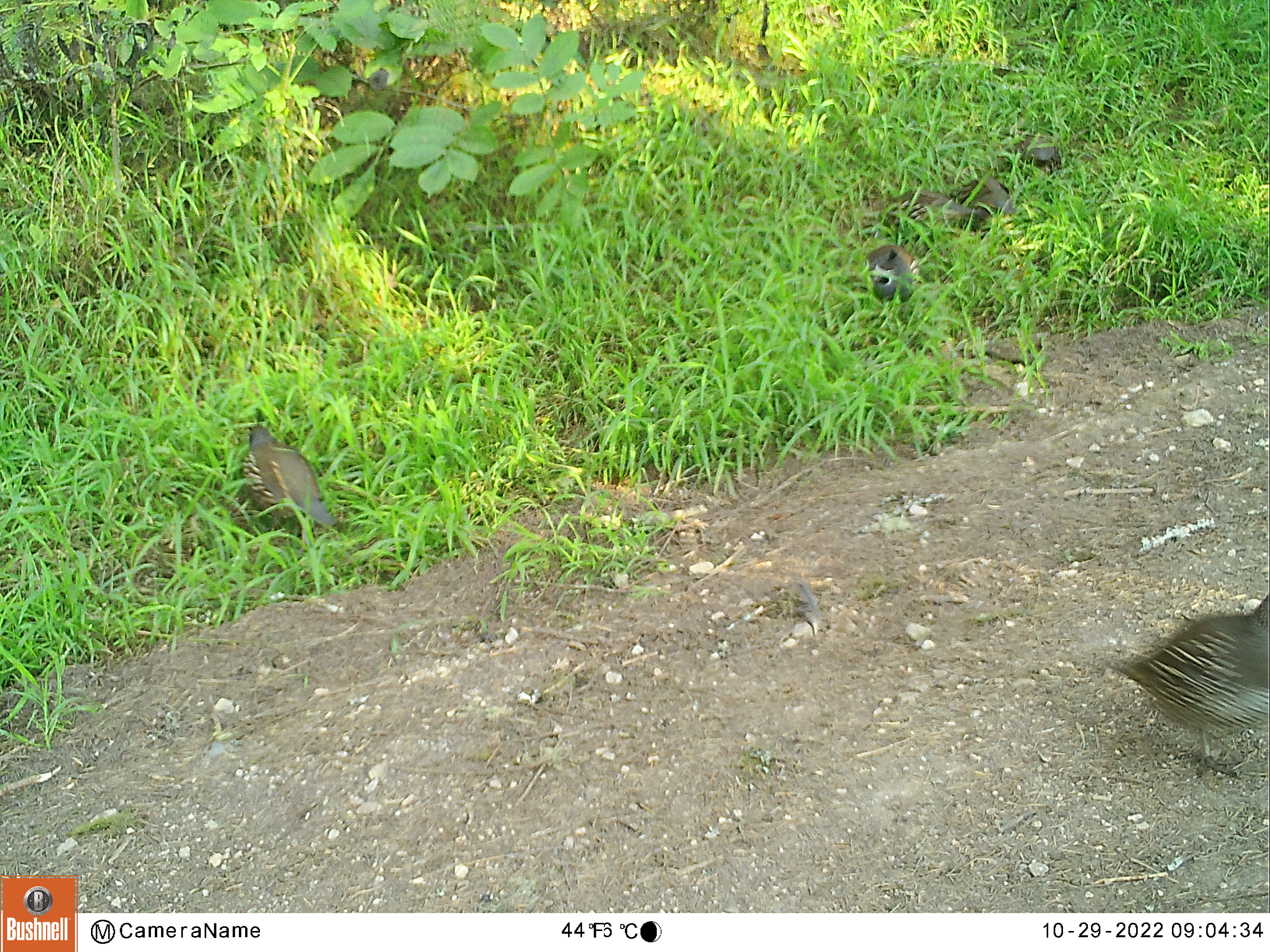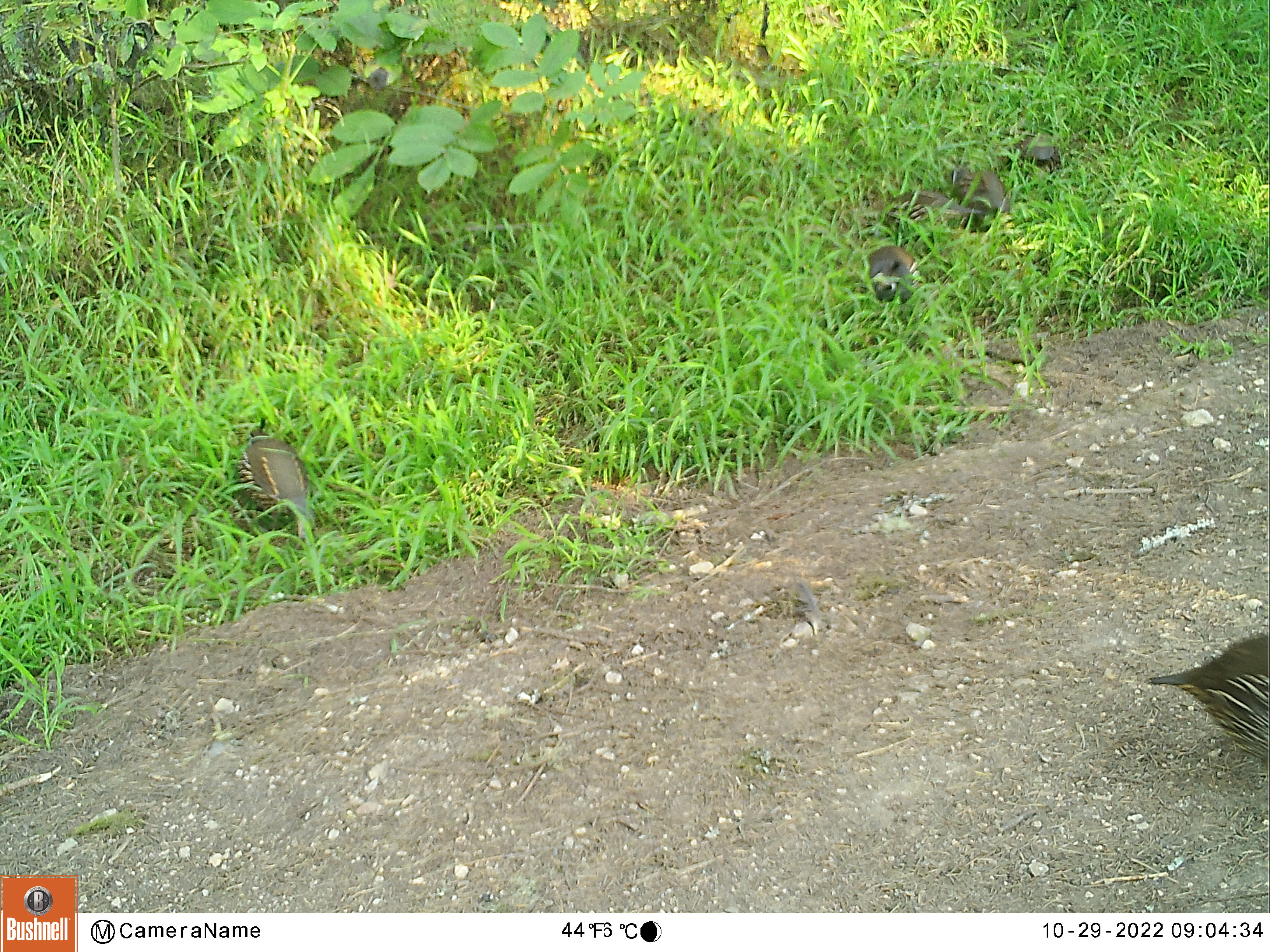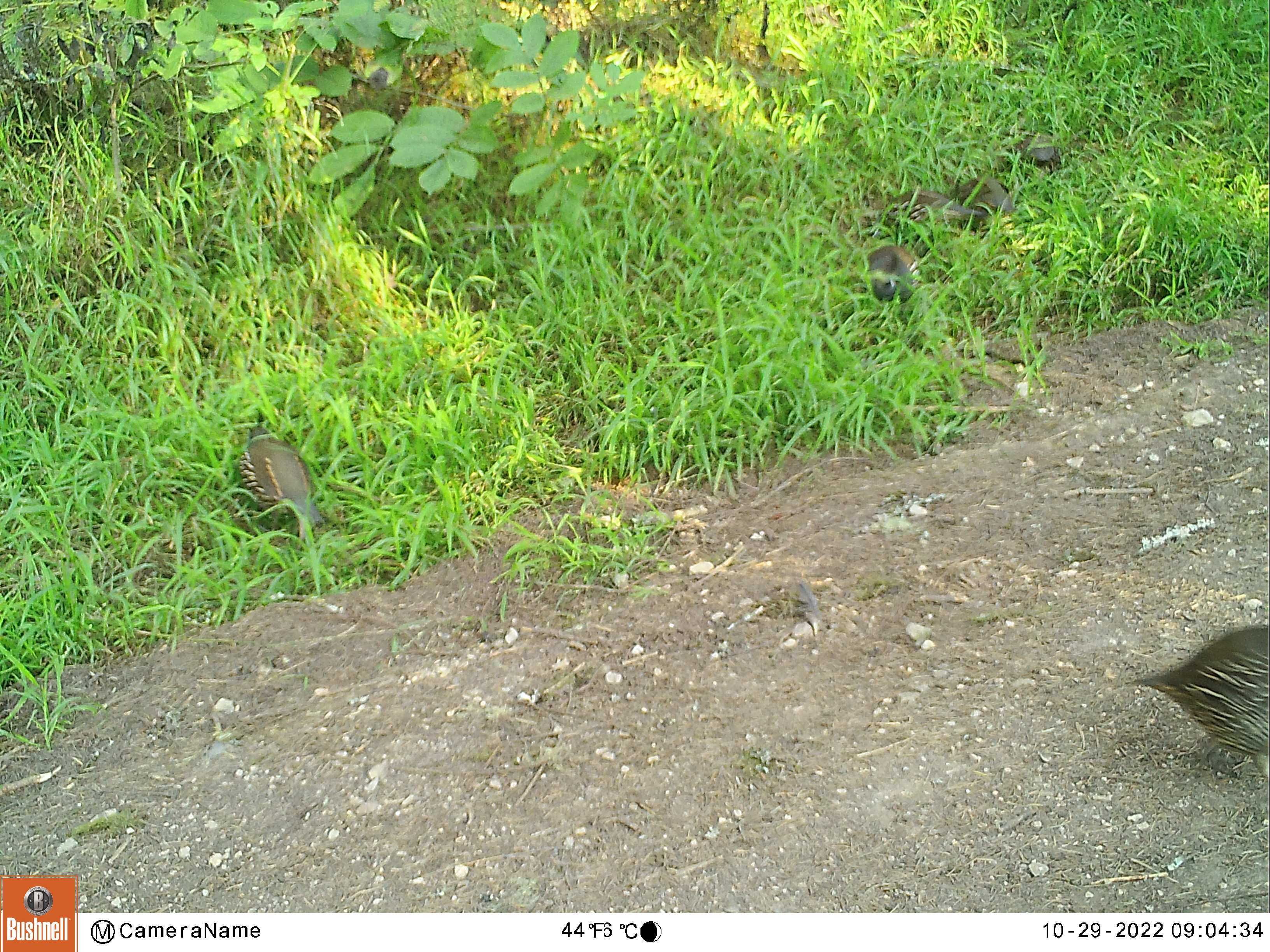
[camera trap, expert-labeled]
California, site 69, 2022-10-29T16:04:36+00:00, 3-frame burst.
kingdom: Animalia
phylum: Chordata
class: Aves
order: Galliformes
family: Odontophoridae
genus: Callipepla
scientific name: Callipepla californica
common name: california quail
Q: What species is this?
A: California quail (Callipepla californica).